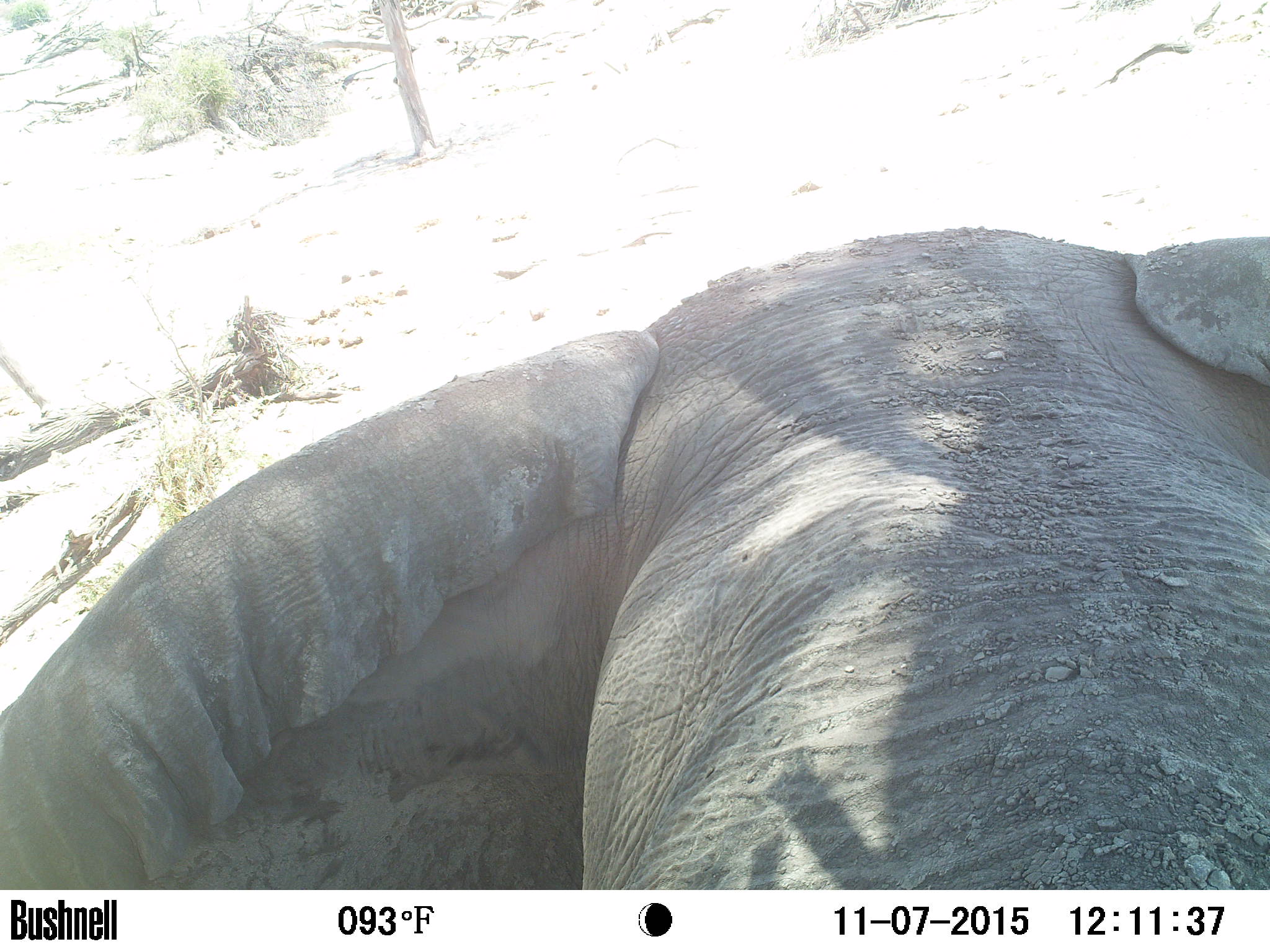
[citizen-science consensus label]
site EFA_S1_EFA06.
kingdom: Animalia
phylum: Chordata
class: Mammalia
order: Proboscidea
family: Elephantidae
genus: Loxodonta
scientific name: Loxodonta africana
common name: african bush elephant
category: elephant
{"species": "elephant (african bush elephant) (Loxodonta africana)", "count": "1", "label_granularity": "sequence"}